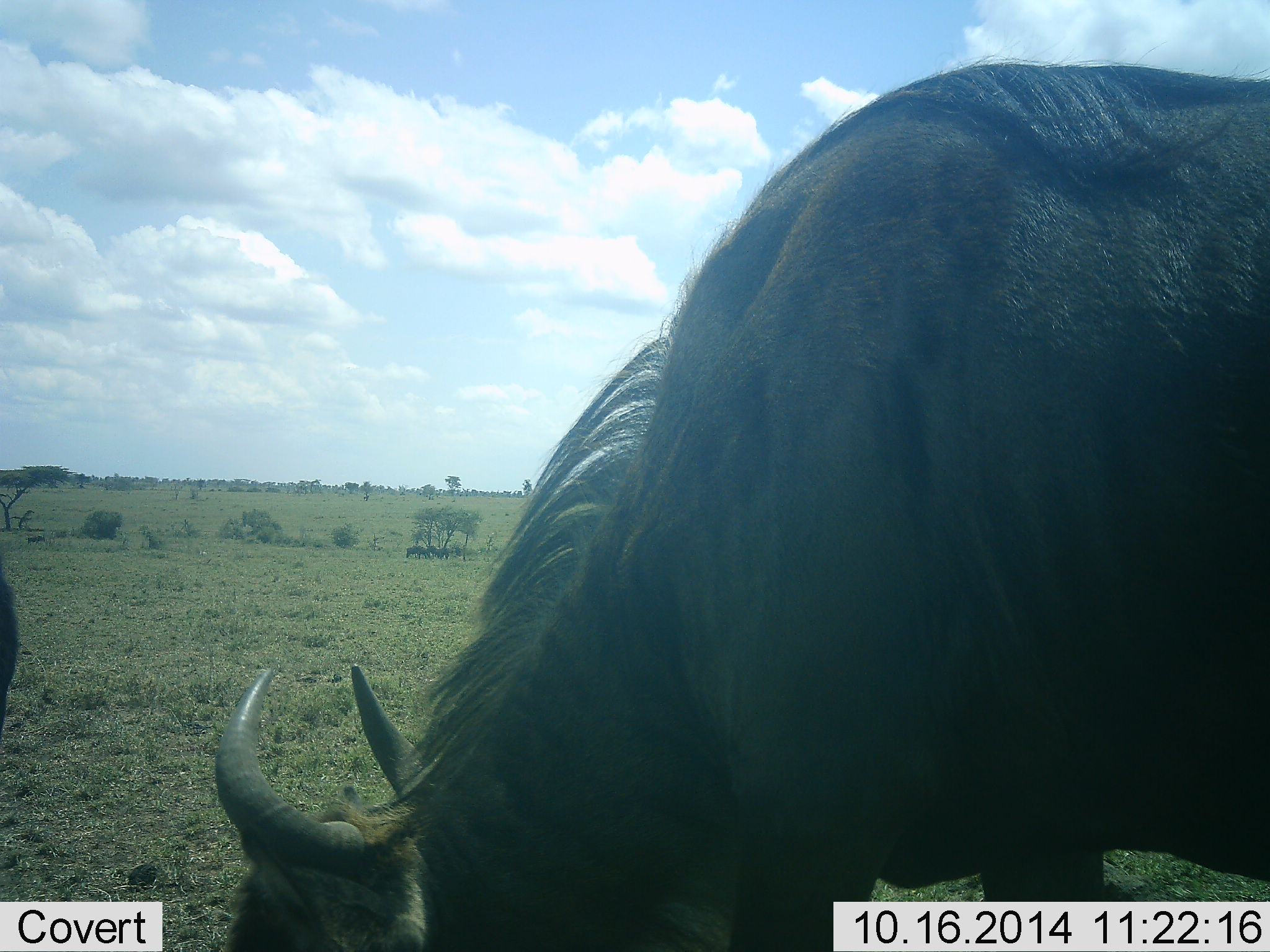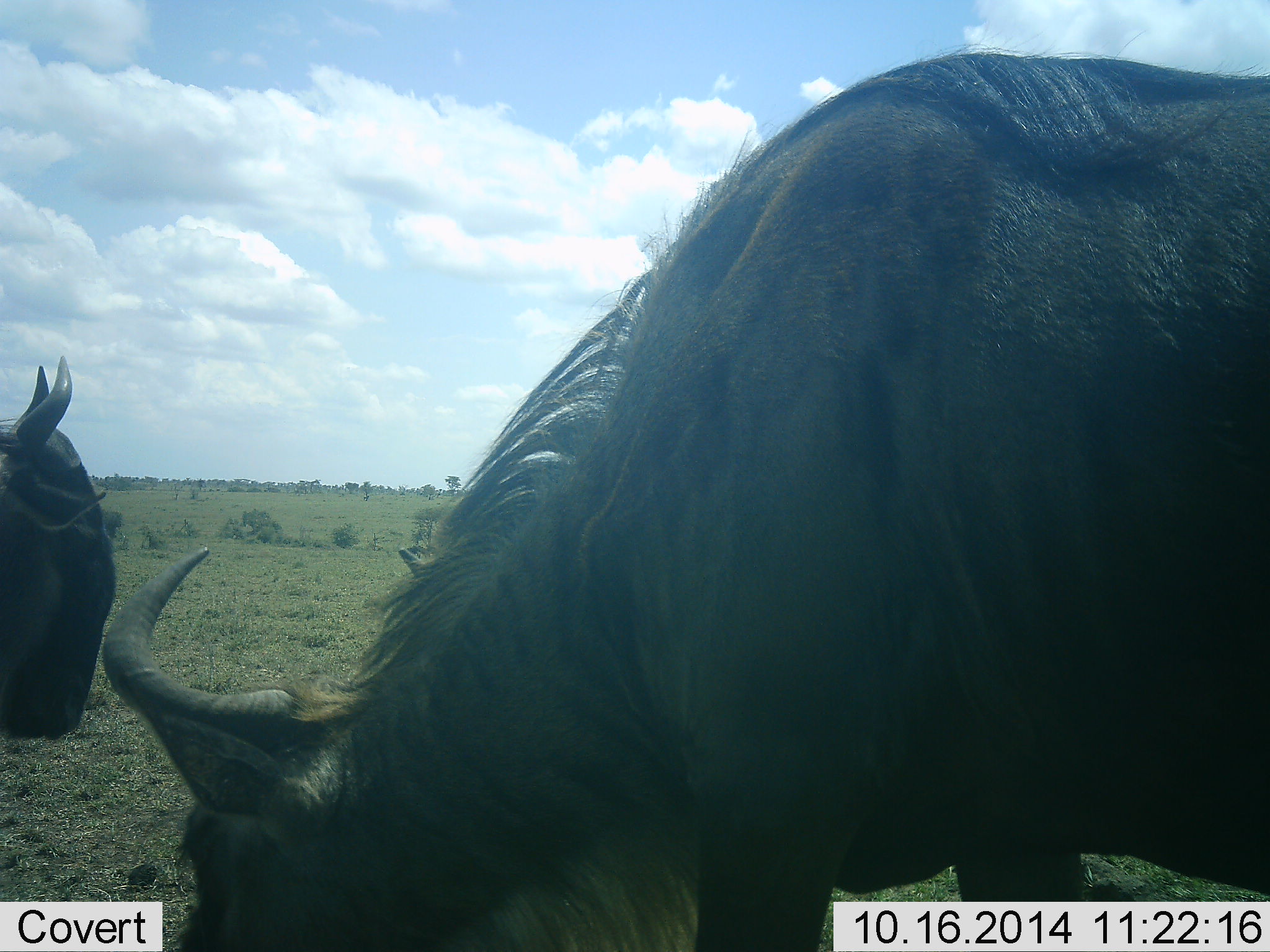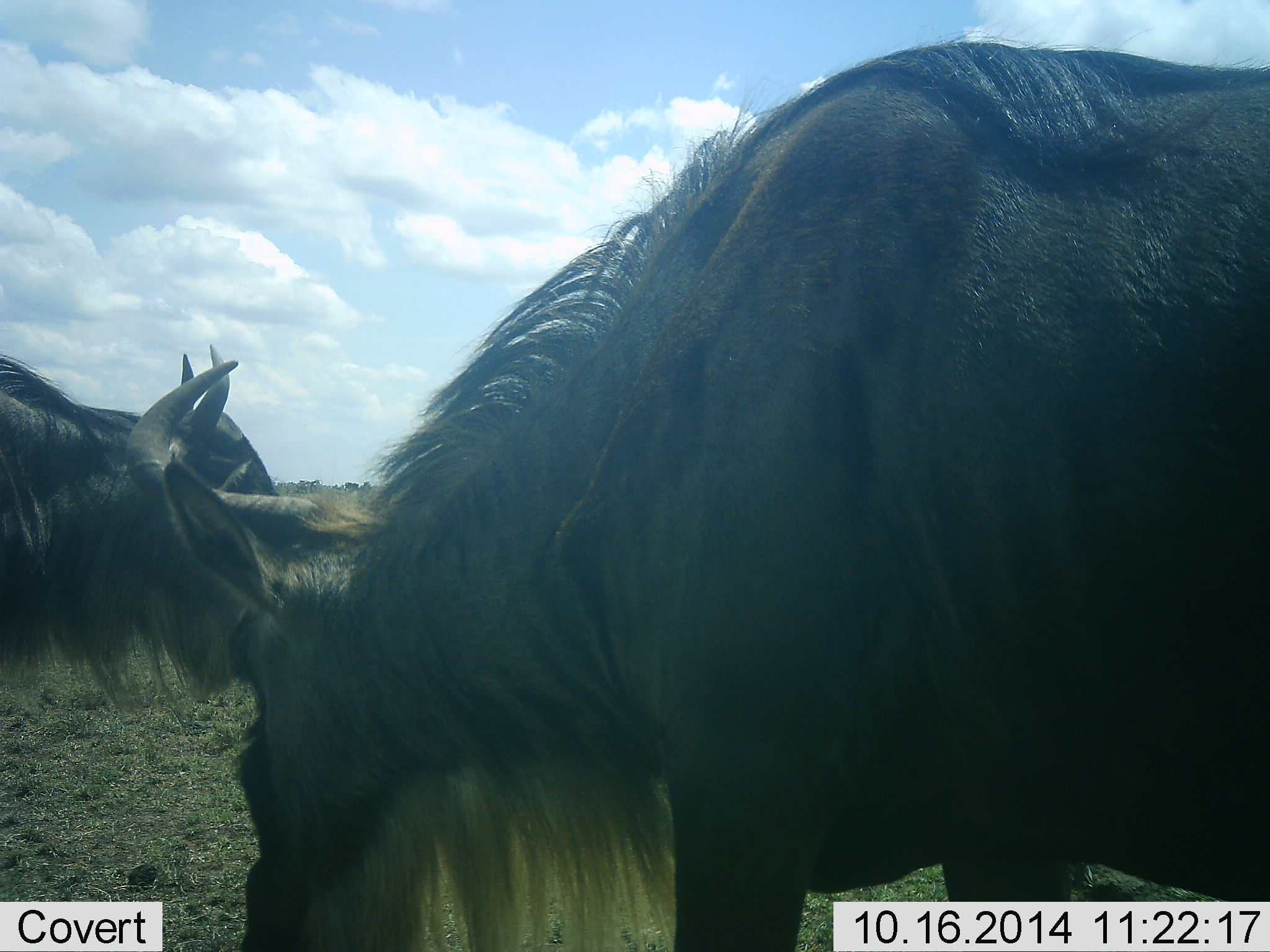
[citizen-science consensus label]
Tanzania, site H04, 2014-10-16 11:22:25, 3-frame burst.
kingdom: Animalia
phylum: Chordata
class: Mammalia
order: Artiodactyla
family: Bovidae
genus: Connochaetes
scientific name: Connochaetes taurinus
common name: blue wildebeest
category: wildebeest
Wildebeest (blue wildebeest) (Connochaetes taurinus), count 2. Behavior (volunteer vote fractions): standing 40%, resting 10%, moving 10%, interacting 20%. Young present (vote fraction): 0%. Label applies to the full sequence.